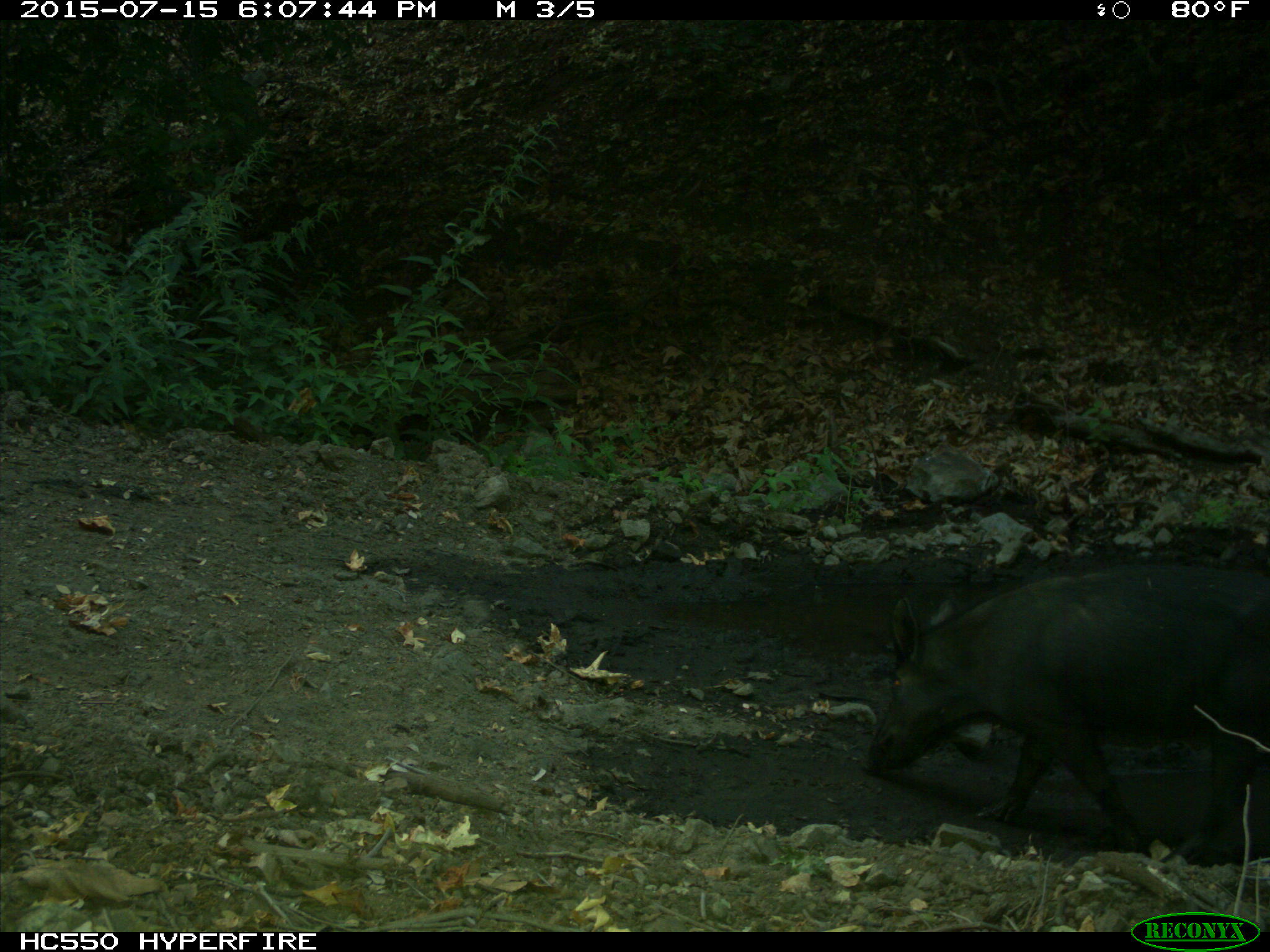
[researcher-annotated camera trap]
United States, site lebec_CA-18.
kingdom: Animalia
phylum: Chordata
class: Mammalia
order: Artiodactyla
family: Suidae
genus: Sus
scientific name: Sus scrofa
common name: wild boar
Sus scrofa (wild boar).